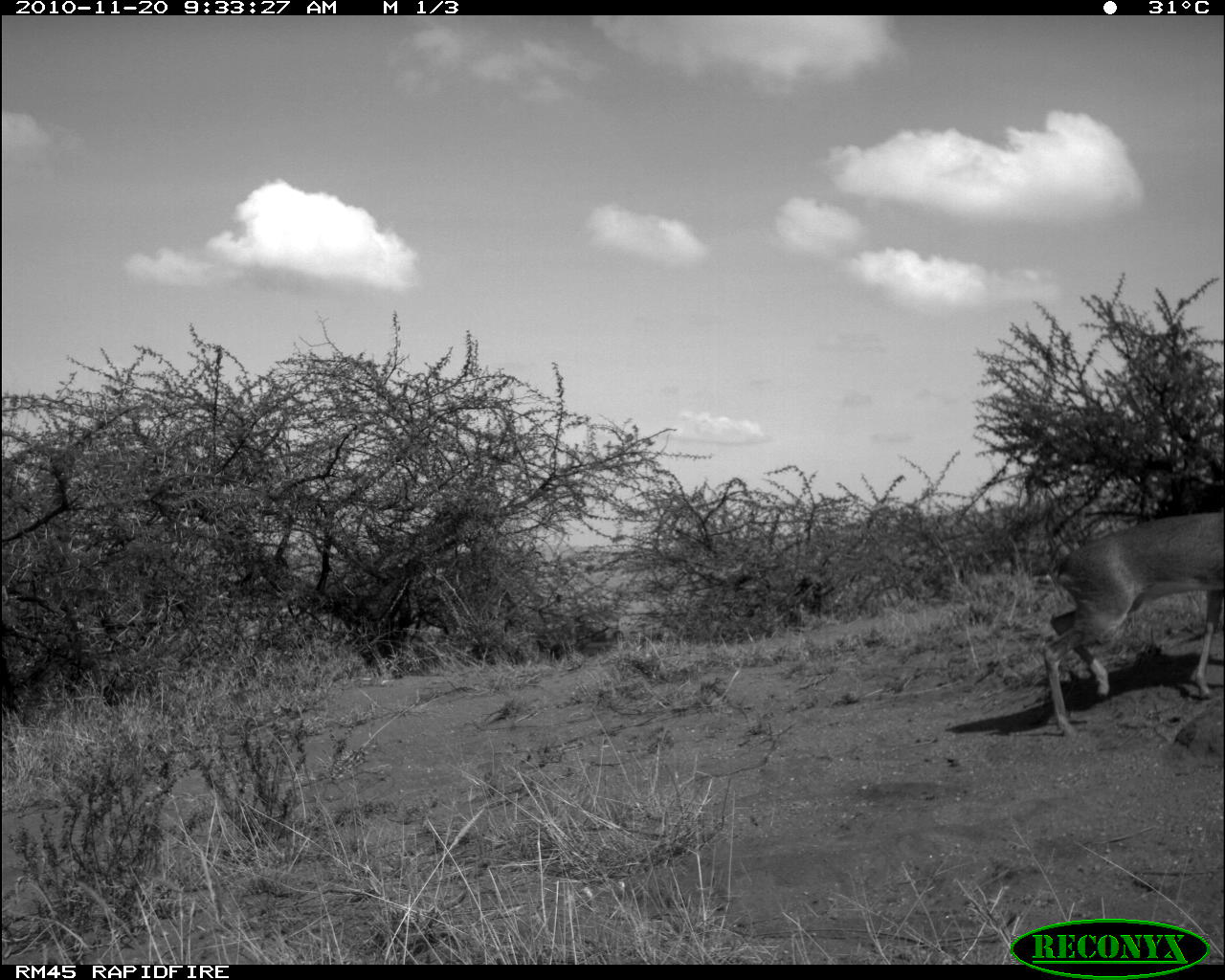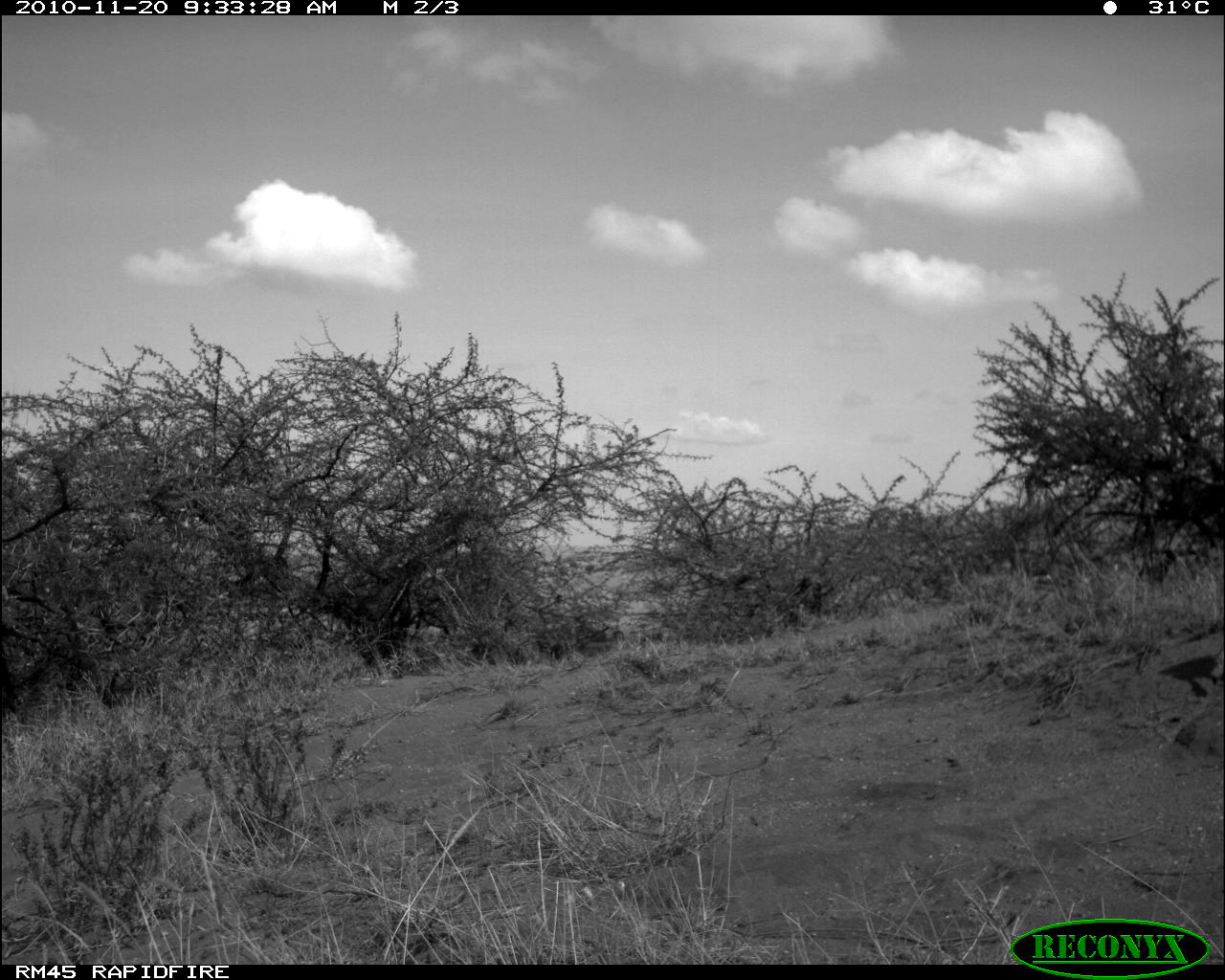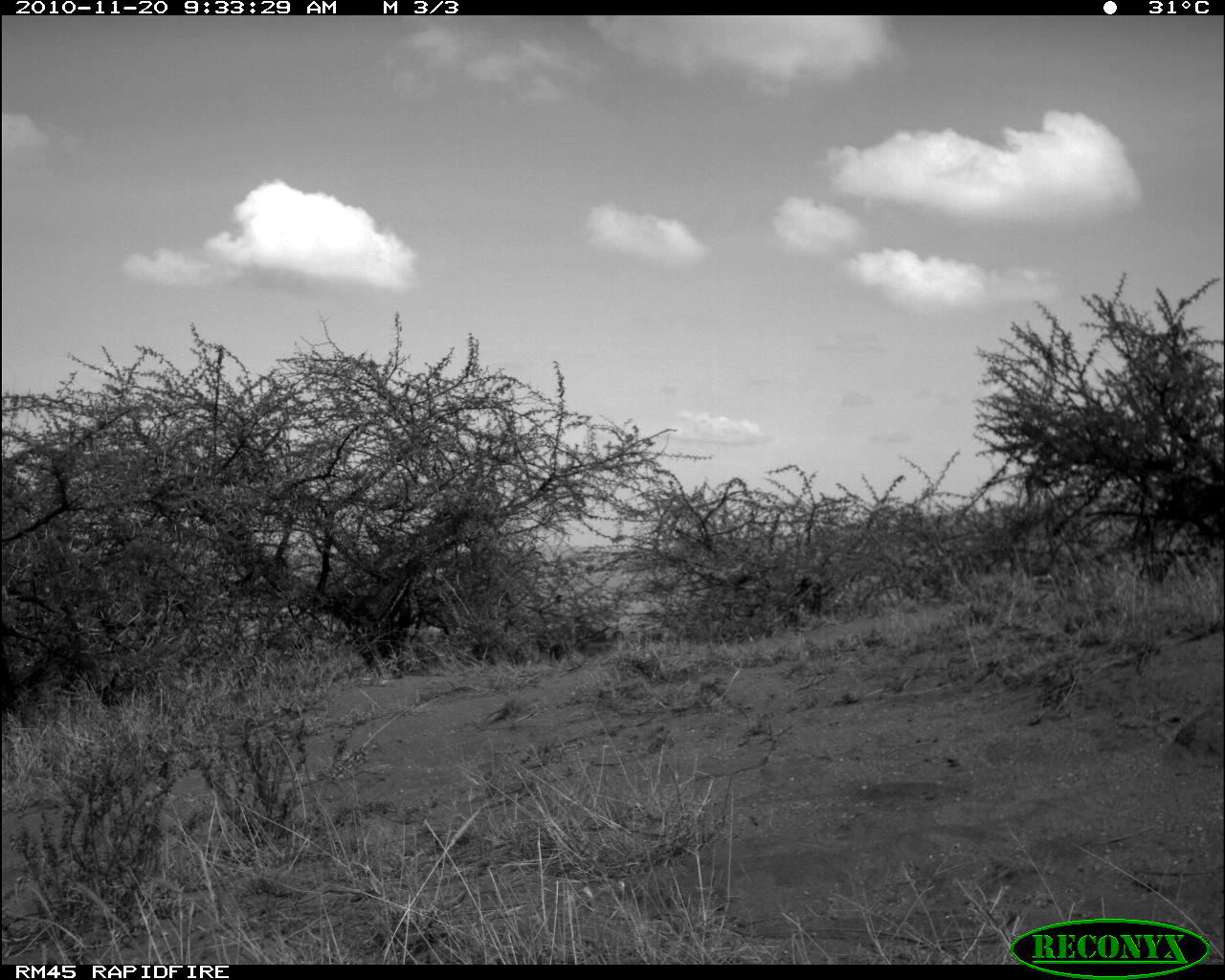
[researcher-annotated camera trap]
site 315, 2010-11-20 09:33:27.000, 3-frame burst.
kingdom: Animalia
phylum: Chordata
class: Mammalia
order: Artiodactyla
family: Bovidae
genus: Madoqua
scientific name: Madoqua guentheri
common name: günther's dik-dik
Madoqua guentheri (günther's dik-dik), count 1.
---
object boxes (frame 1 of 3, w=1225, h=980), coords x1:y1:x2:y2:
madoqua guentheri: 1041:512:1225:738